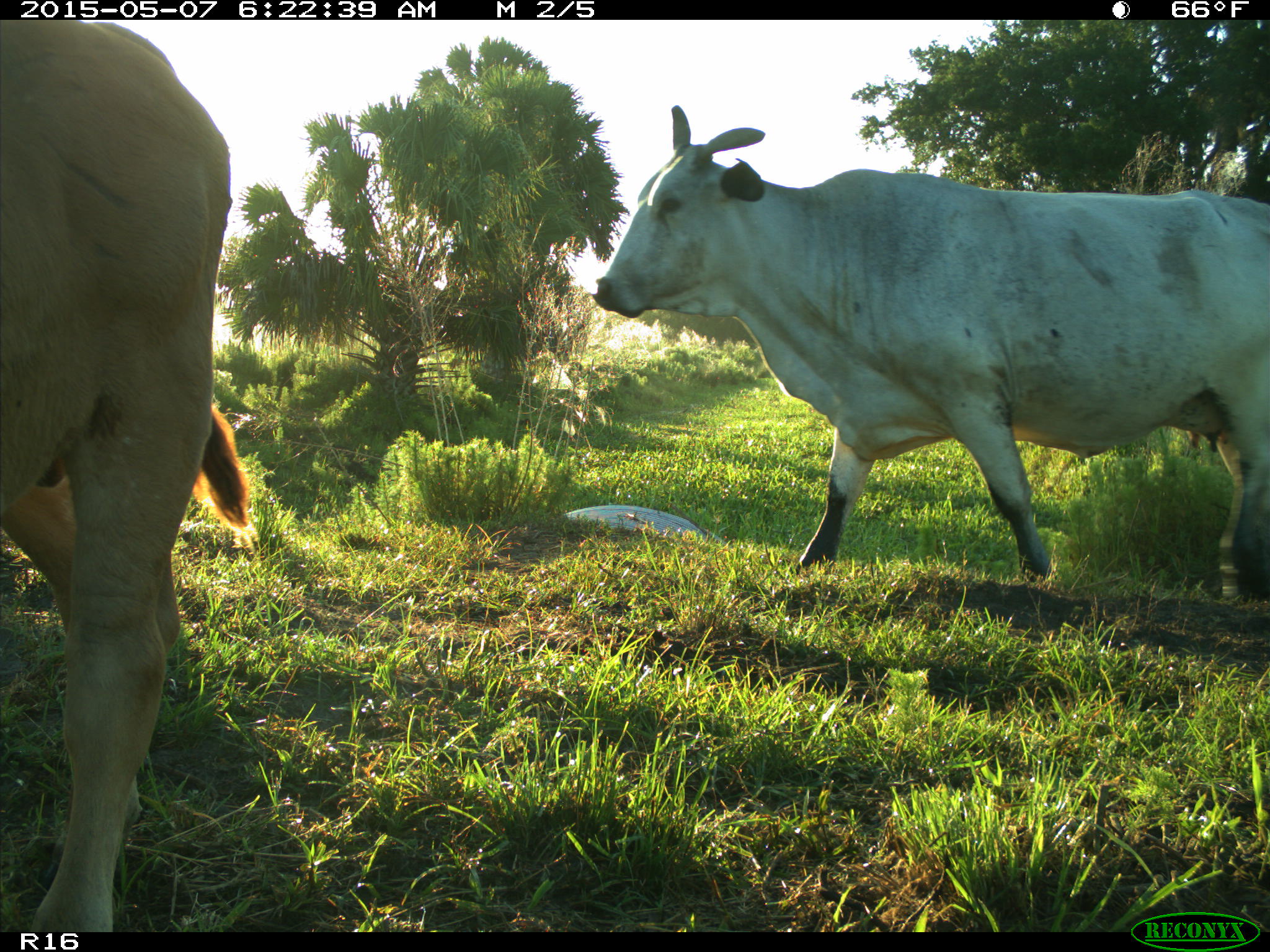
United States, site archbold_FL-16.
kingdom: Animalia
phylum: Chordata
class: Mammalia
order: Artiodactyla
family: Bovidae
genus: Bos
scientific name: Bos taurus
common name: domestic cow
Bos taurus (domestic cow).